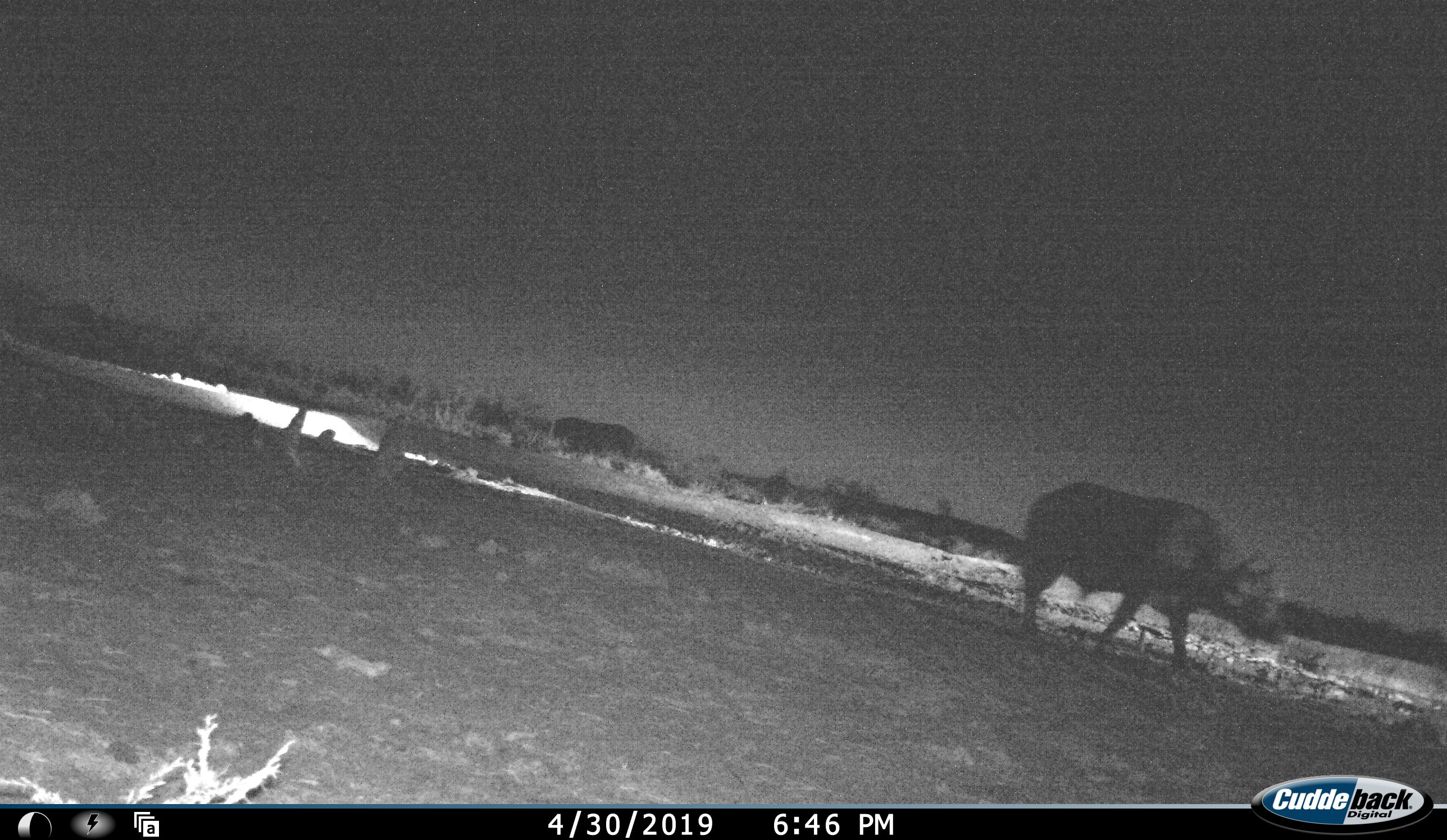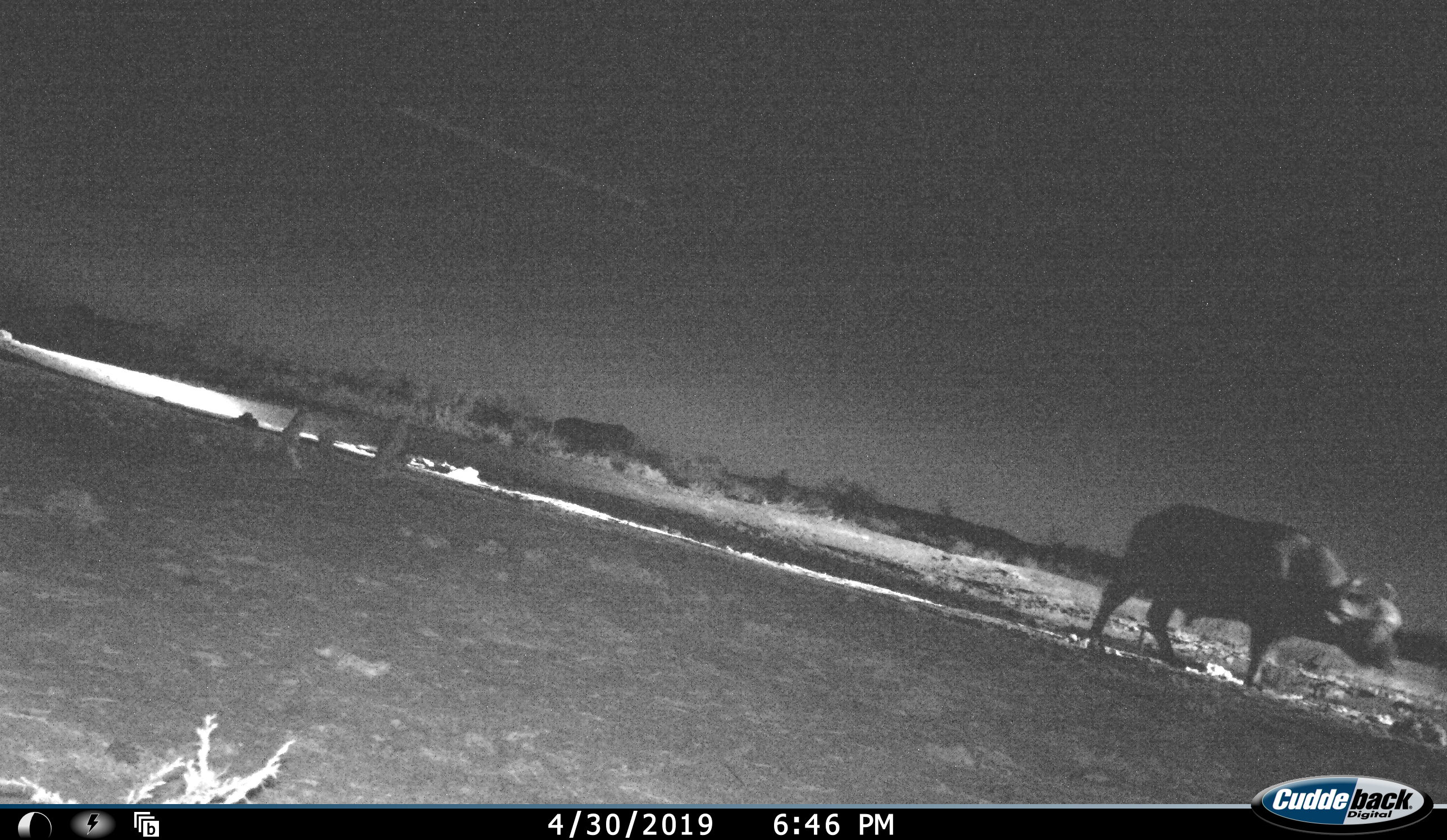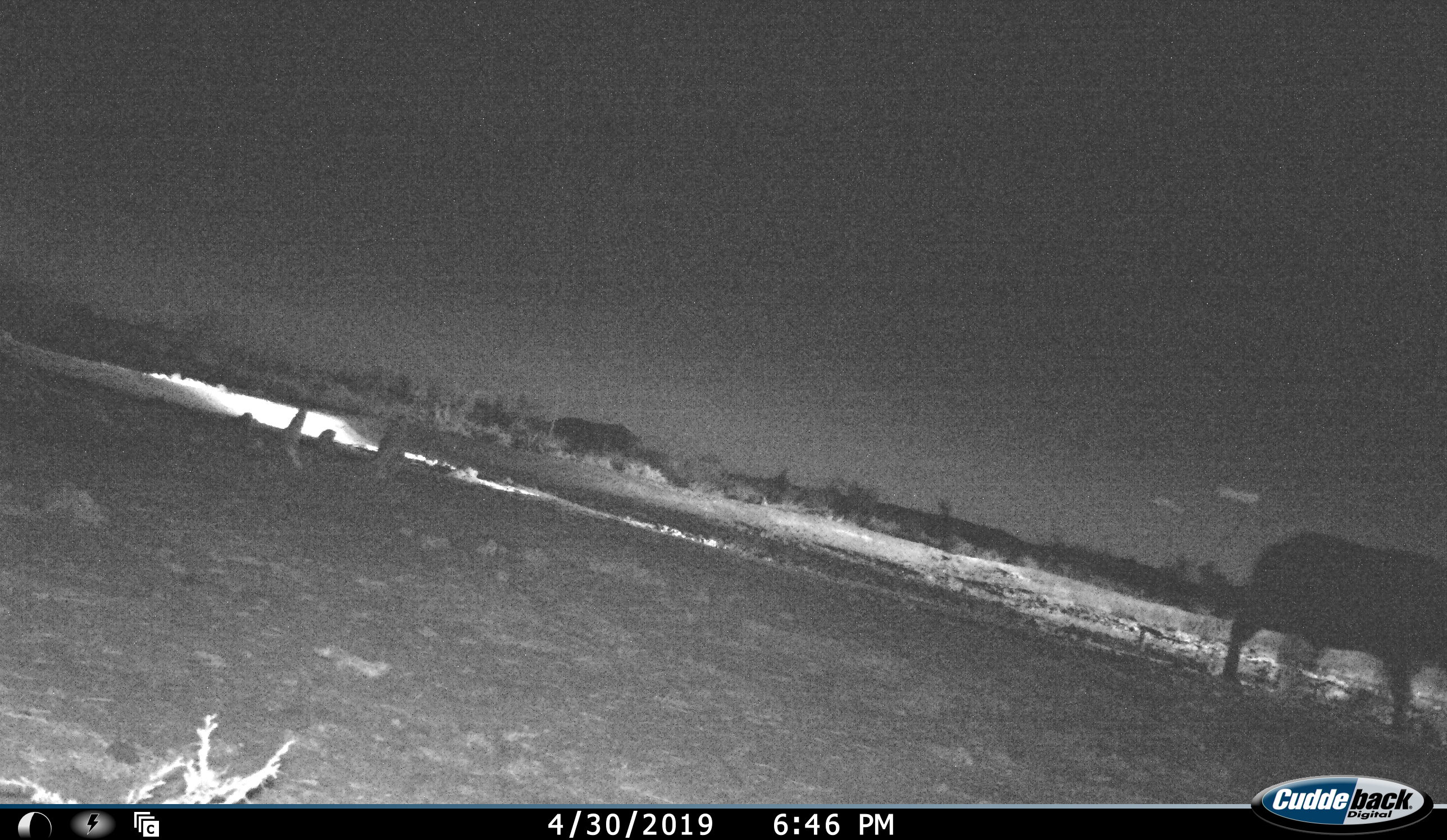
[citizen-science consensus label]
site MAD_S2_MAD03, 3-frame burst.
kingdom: Animalia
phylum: Chordata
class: Mammalia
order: Artiodactyla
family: Bovidae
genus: Syncerus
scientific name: Syncerus caffer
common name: african buffalo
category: buffalo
Buffalo (african buffalo) (Syncerus caffer), count 1. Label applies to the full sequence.